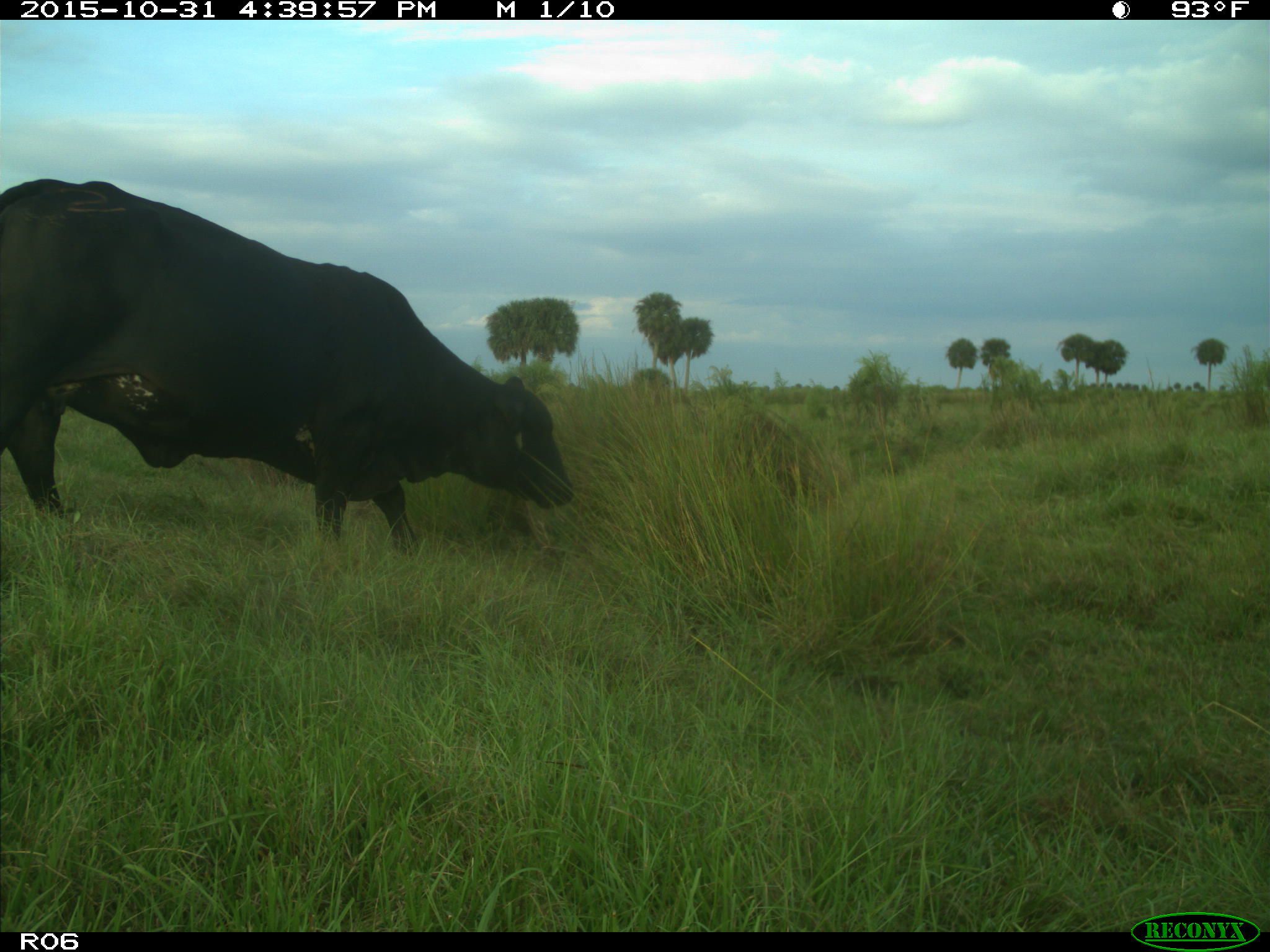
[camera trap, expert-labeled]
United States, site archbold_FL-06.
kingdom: Animalia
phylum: Chordata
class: Mammalia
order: Artiodactyla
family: Bovidae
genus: Bos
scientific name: Bos taurus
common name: domestic cow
Bos taurus (domestic cow).